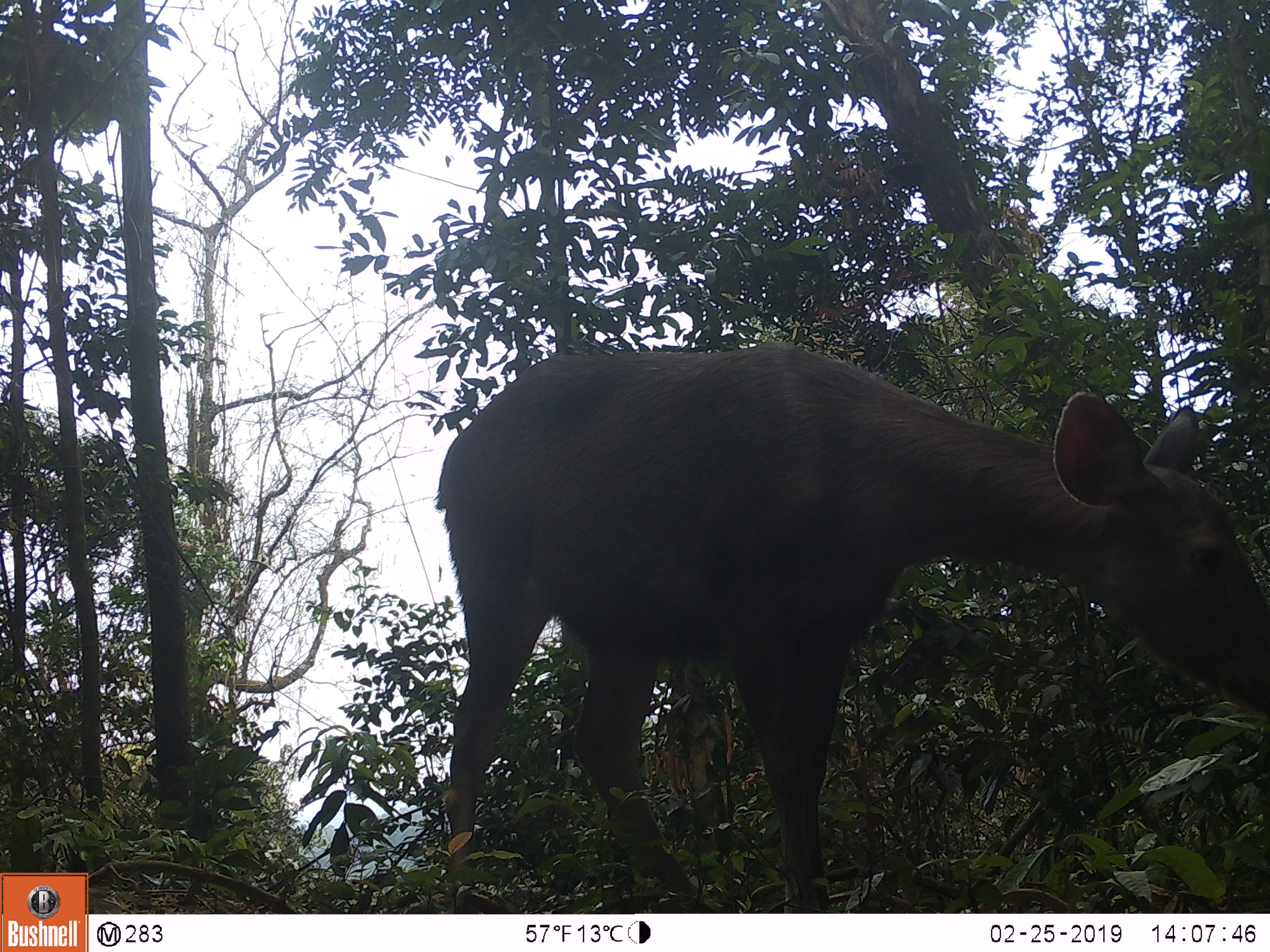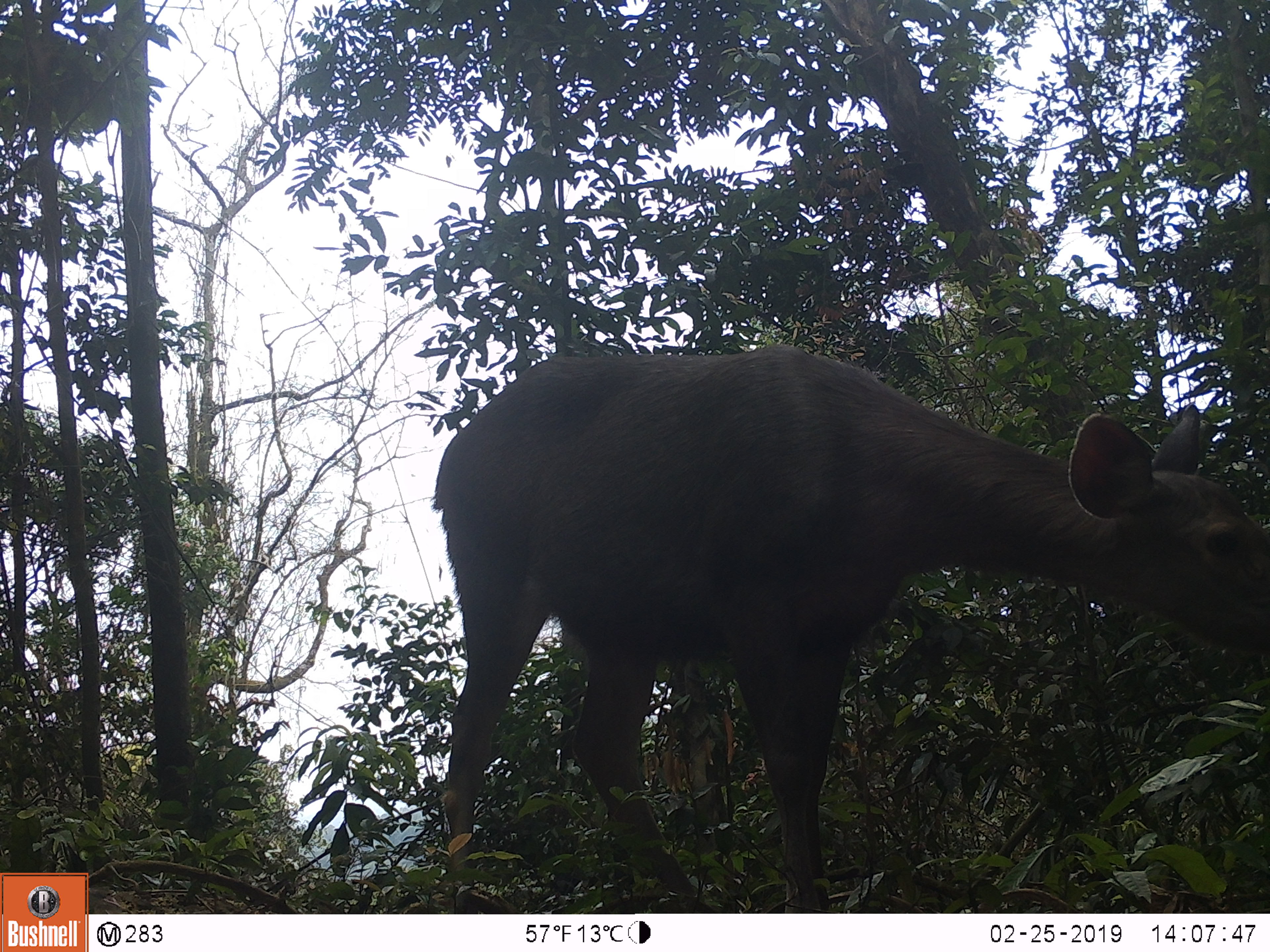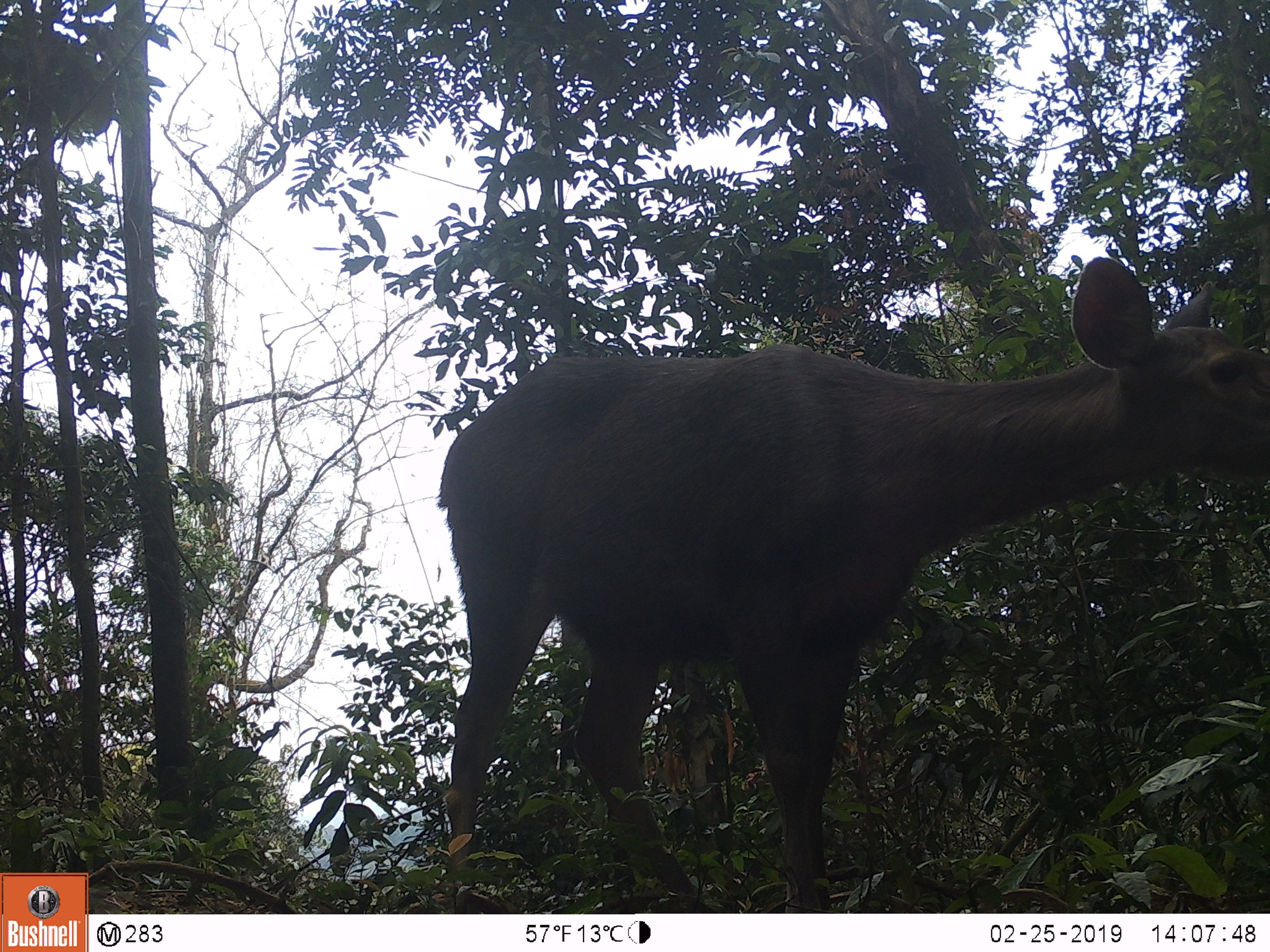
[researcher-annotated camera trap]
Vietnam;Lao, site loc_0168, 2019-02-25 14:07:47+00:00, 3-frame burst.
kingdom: Animalia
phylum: Chordata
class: Mammalia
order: Artiodactyla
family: Cervidae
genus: Rusa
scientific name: Rusa unicolor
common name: sambar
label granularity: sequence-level